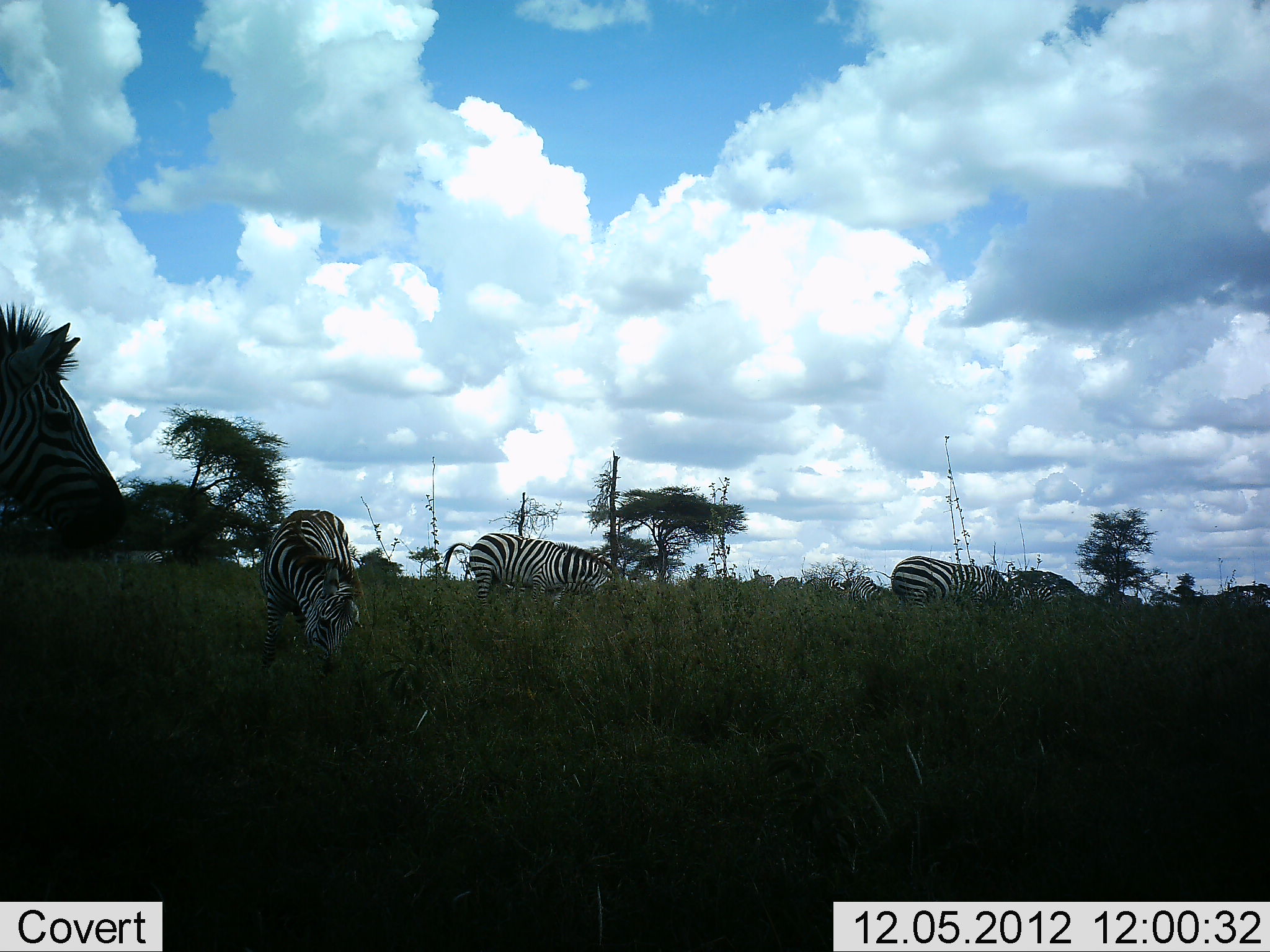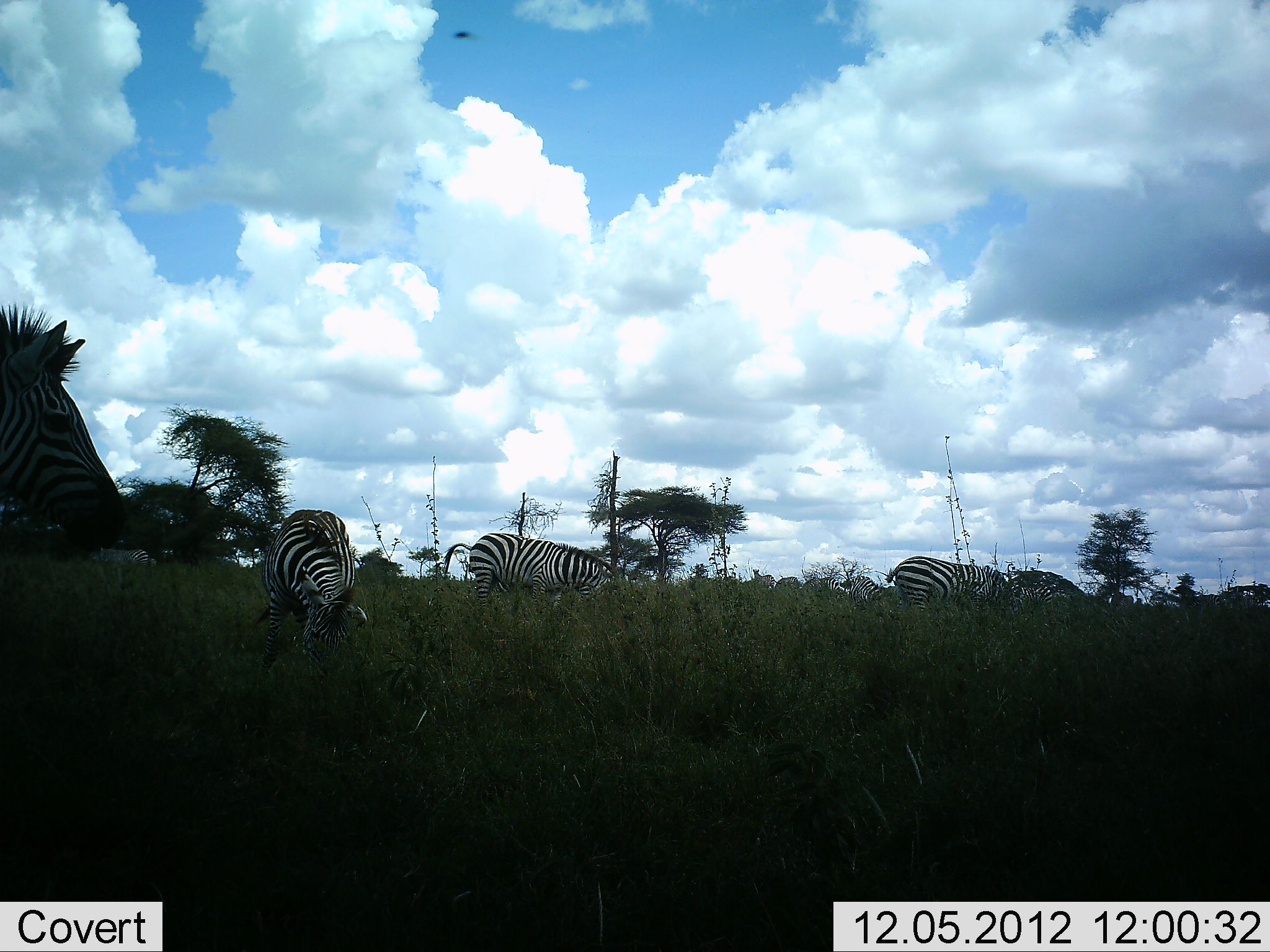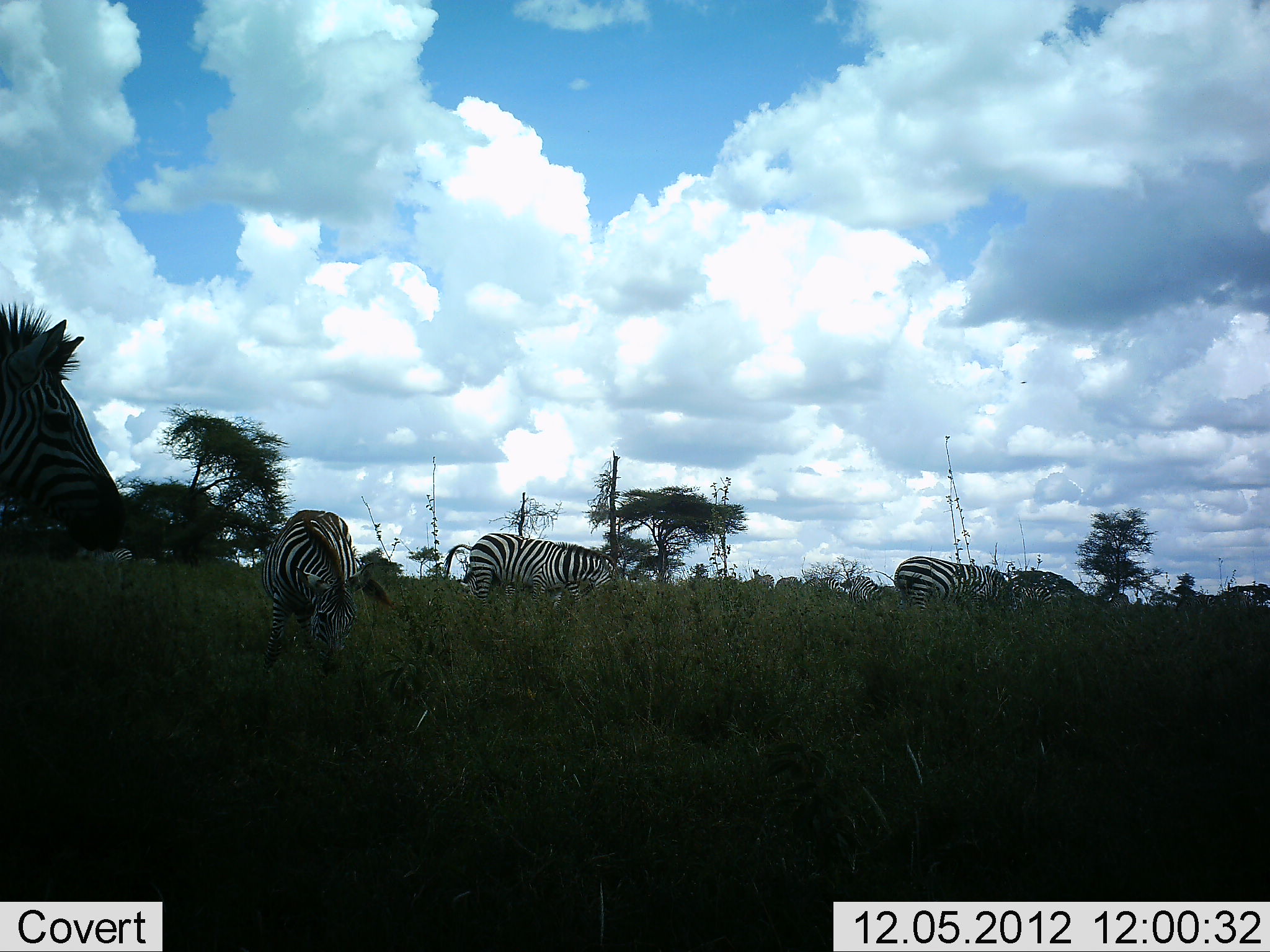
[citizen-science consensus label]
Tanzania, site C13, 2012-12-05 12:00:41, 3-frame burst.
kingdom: Animalia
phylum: Chordata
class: Mammalia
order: Perissodactyla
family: Equidae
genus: Equus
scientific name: Equus quagga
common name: plains zebra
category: zebra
Zebra (plains zebra) (Equus quagga), count 9. Behavior (volunteer vote fractions): standing 70%, resting 0%, moving 30%, interacting 0%. Young present (vote fraction): 0%. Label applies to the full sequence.